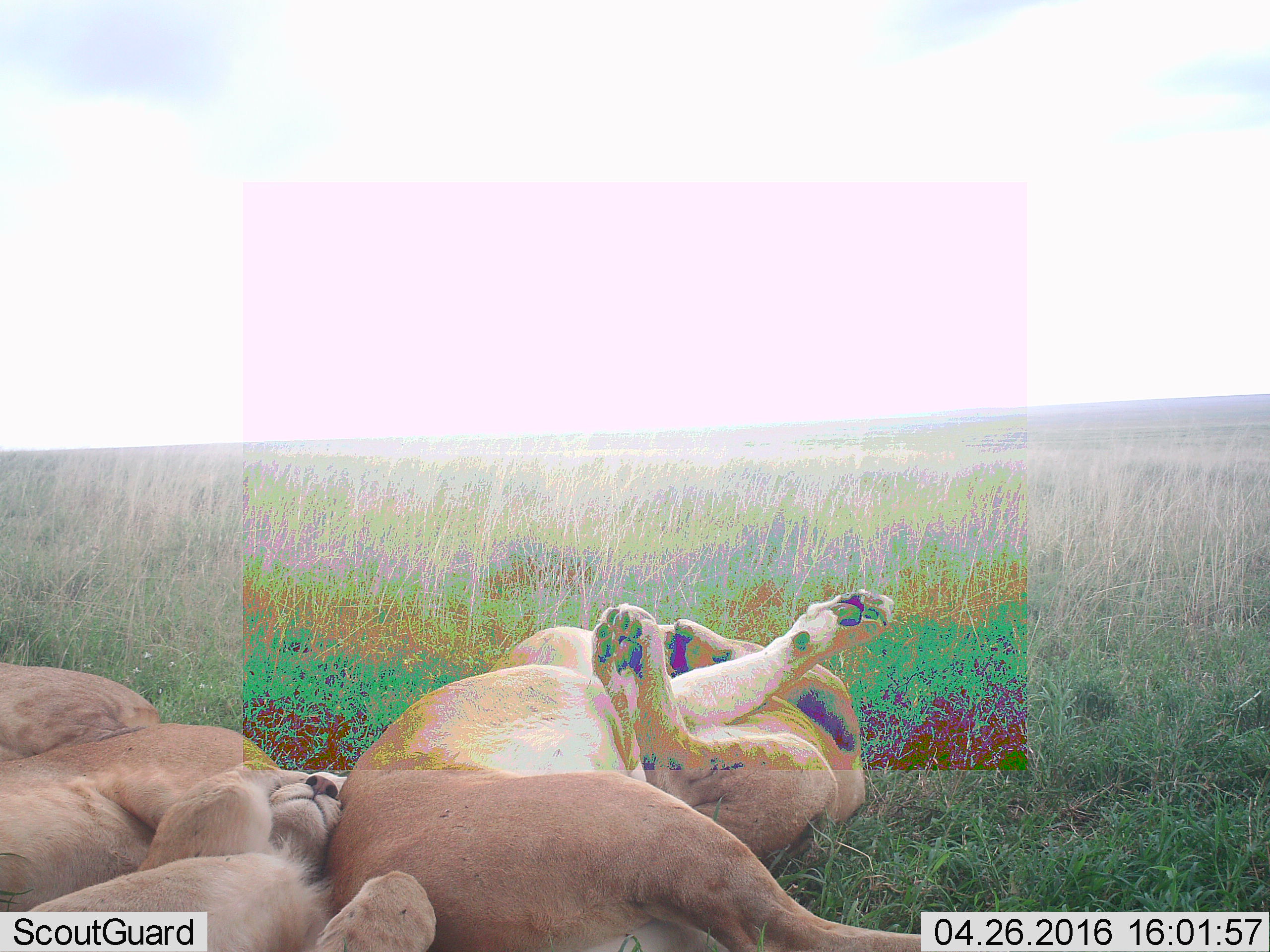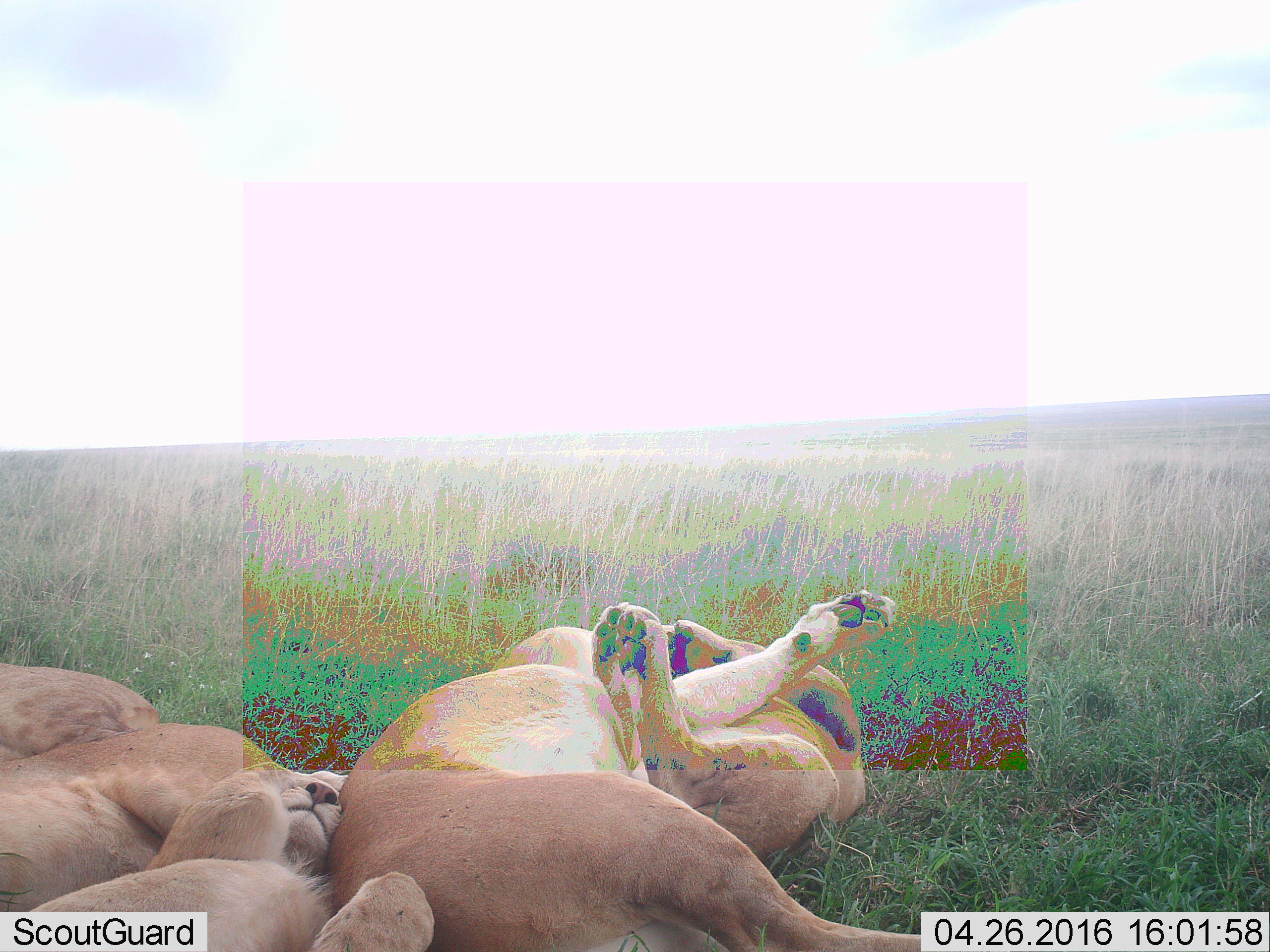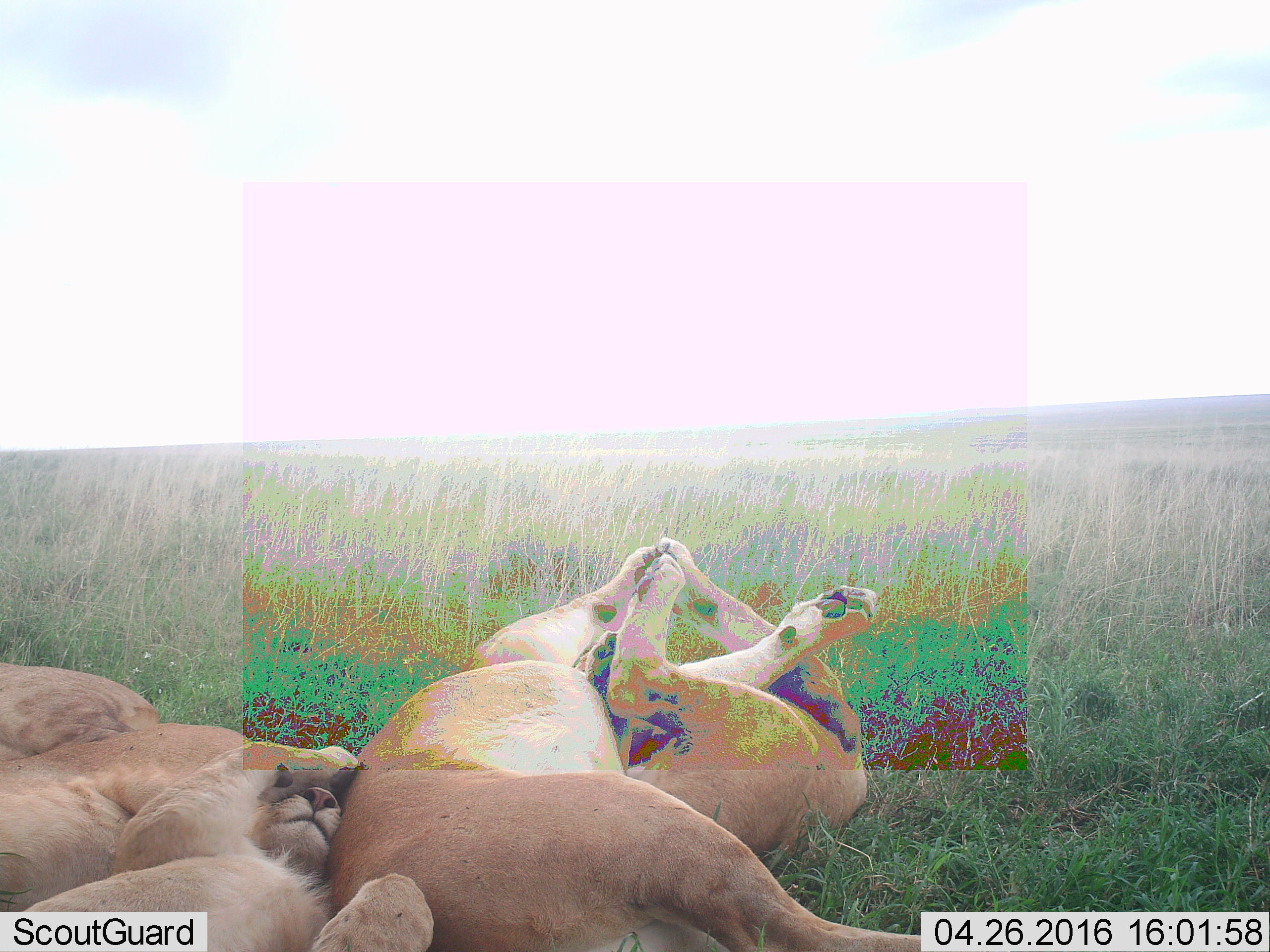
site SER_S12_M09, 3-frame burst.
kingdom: Animalia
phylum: Chordata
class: Mammalia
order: Carnivora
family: Felidae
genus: Panthera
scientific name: Panthera leo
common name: lion female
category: lionfemale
Lionfemale (lion female) (Panthera leo), count 4. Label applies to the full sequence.